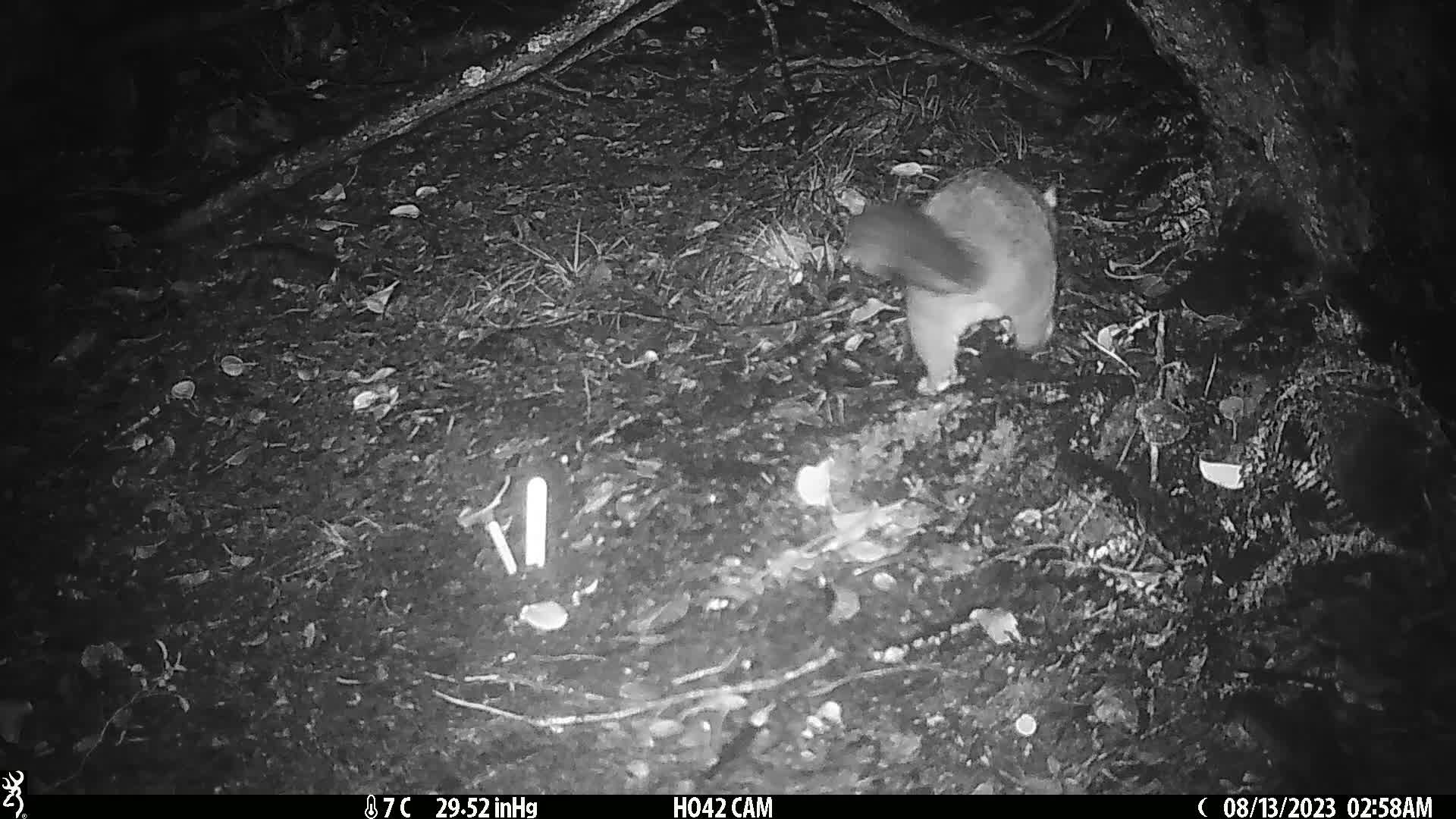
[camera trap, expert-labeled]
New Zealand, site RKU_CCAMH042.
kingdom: Animalia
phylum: Chordata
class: Mammalia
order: Diprotodontia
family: Phalangeridae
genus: Trichosurus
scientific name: Trichosurus vulpecula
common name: common brushtail possum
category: possum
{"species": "possum (common brushtail possum) (Trichosurus vulpecula)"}